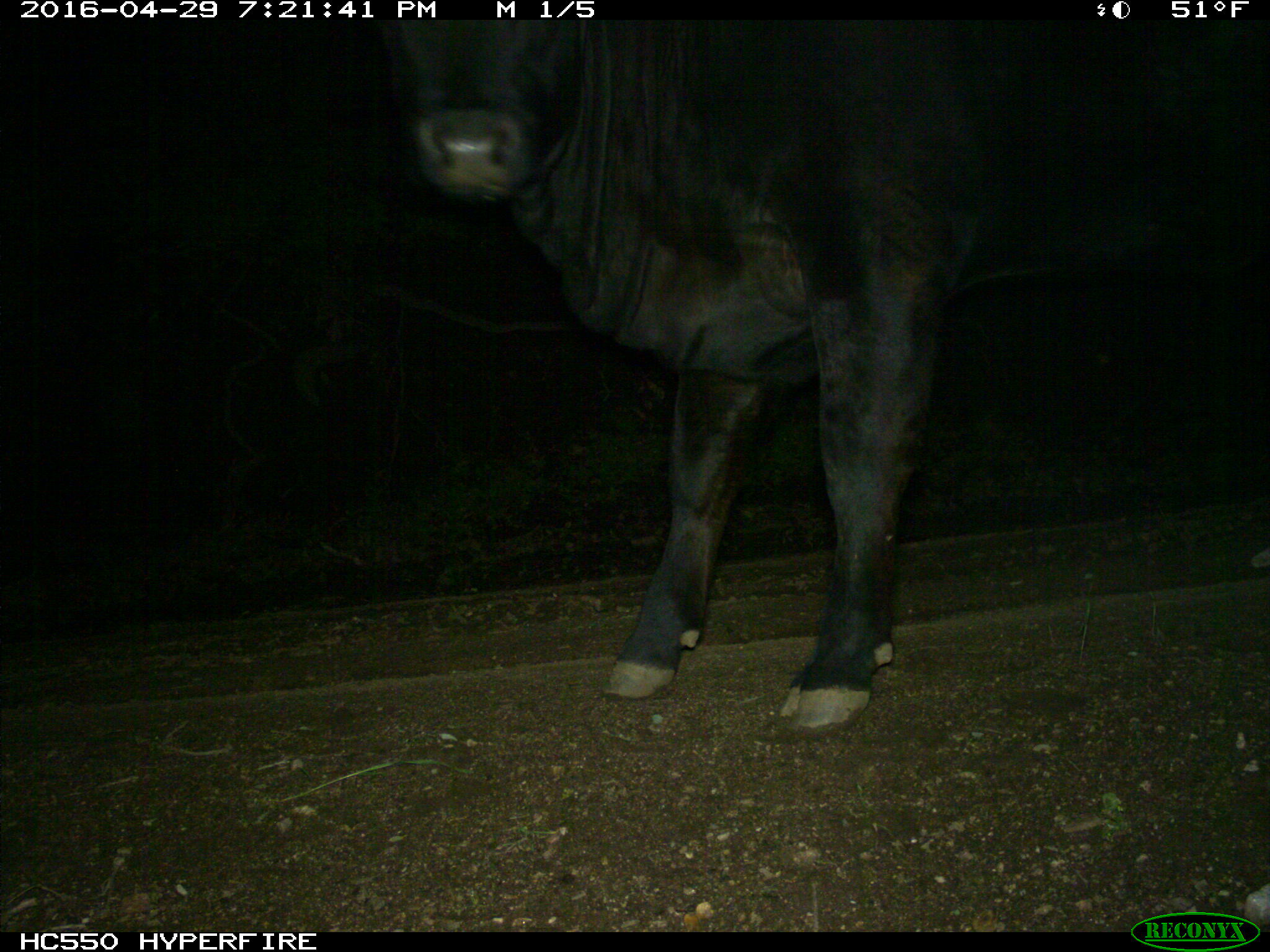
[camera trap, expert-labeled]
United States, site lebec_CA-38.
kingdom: Animalia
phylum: Chordata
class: Mammalia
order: Artiodactyla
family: Bovidae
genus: Bos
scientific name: Bos taurus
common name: domestic cow